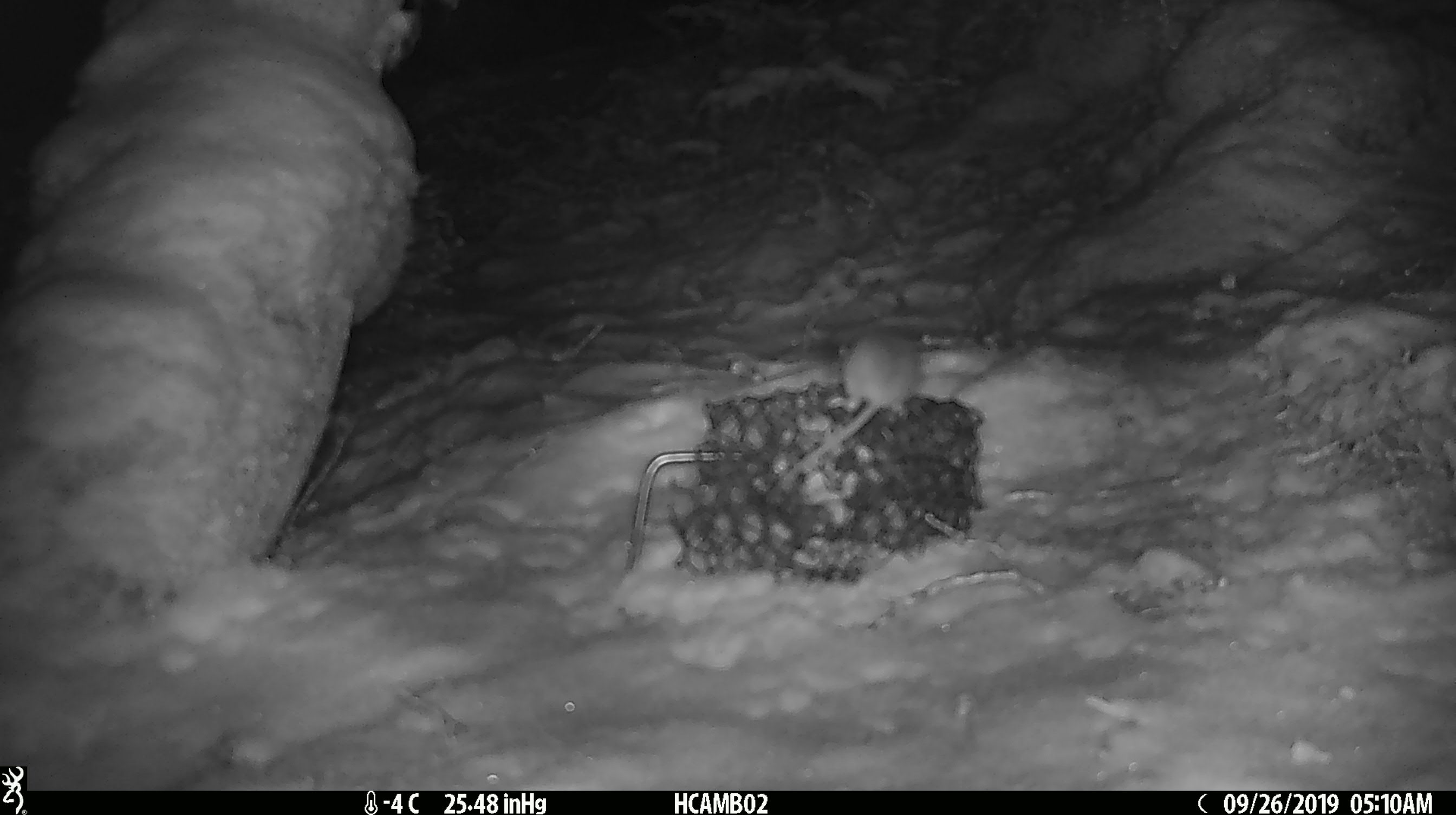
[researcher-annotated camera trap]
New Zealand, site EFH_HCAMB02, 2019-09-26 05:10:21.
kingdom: Animalia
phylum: Chordata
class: Mammalia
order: Rodentia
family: Muridae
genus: Mus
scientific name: Mus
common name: mouse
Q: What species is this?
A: Mouse (Mus).